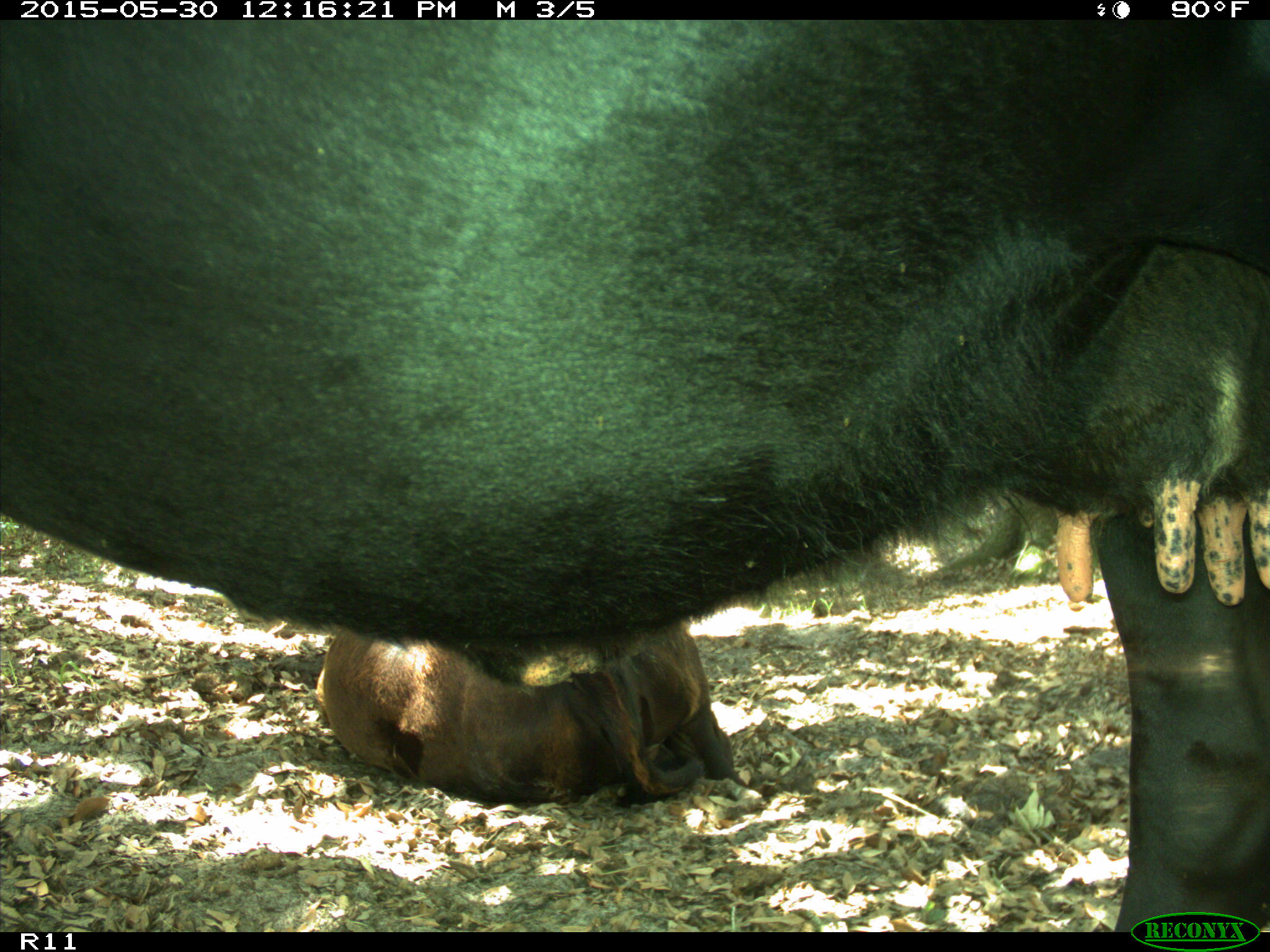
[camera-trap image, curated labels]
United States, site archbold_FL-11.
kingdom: Animalia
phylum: Chordata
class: Mammalia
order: Artiodactyla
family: Bovidae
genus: Bos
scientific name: Bos taurus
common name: domestic cow